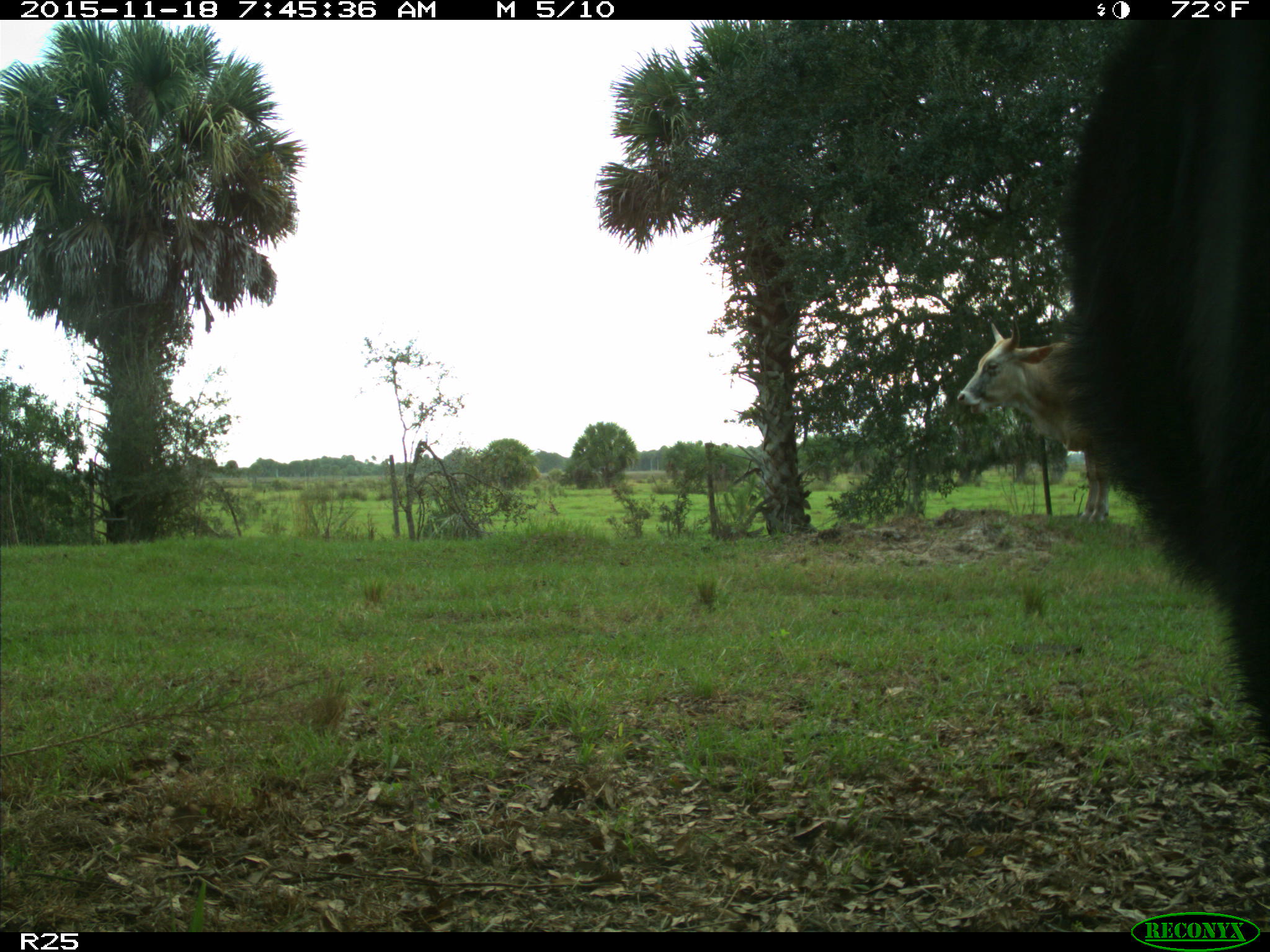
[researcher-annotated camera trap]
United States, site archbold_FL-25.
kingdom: Animalia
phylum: Chordata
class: Mammalia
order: Artiodactyla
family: Bovidae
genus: Bos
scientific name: Bos taurus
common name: domestic cow